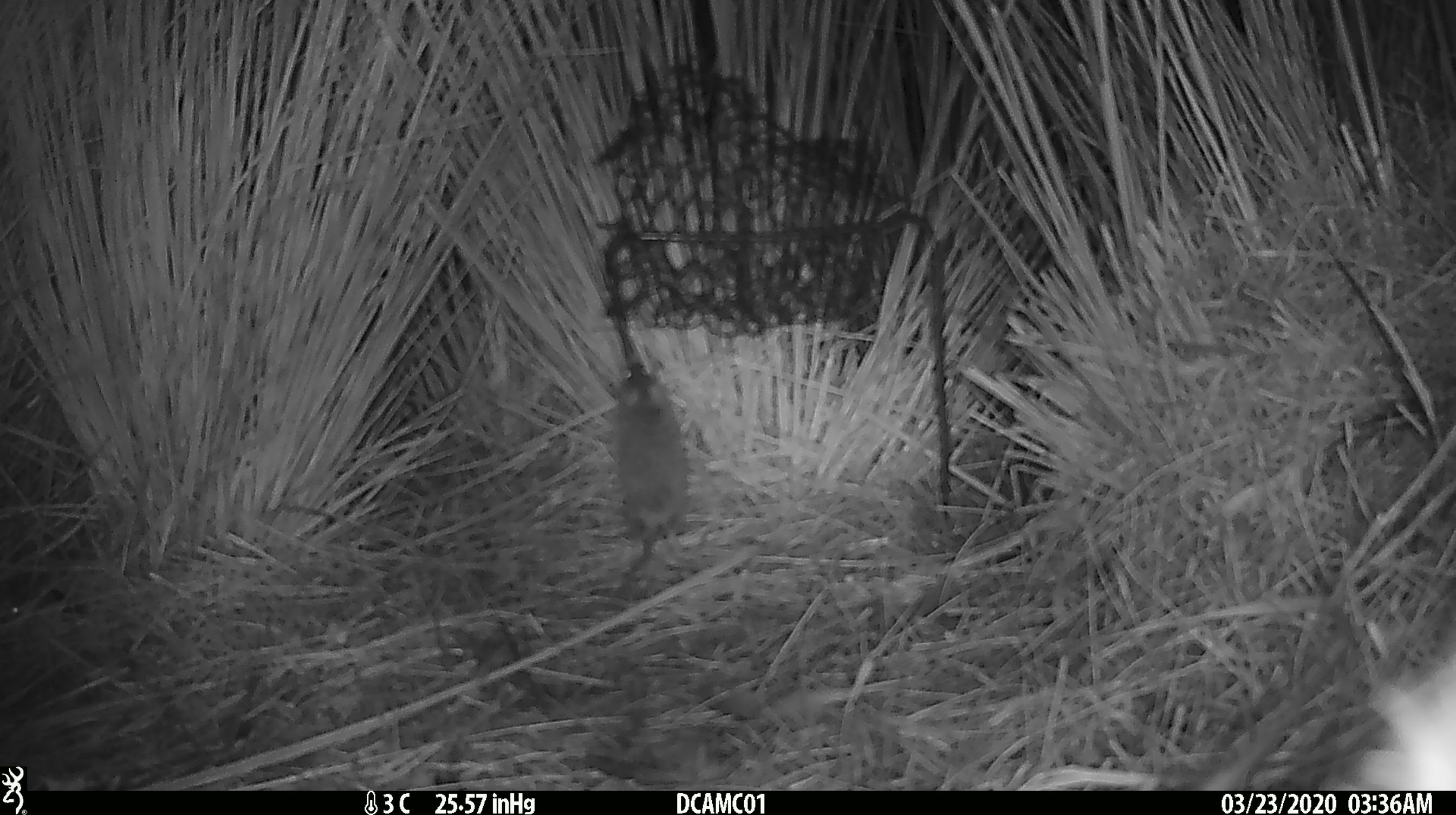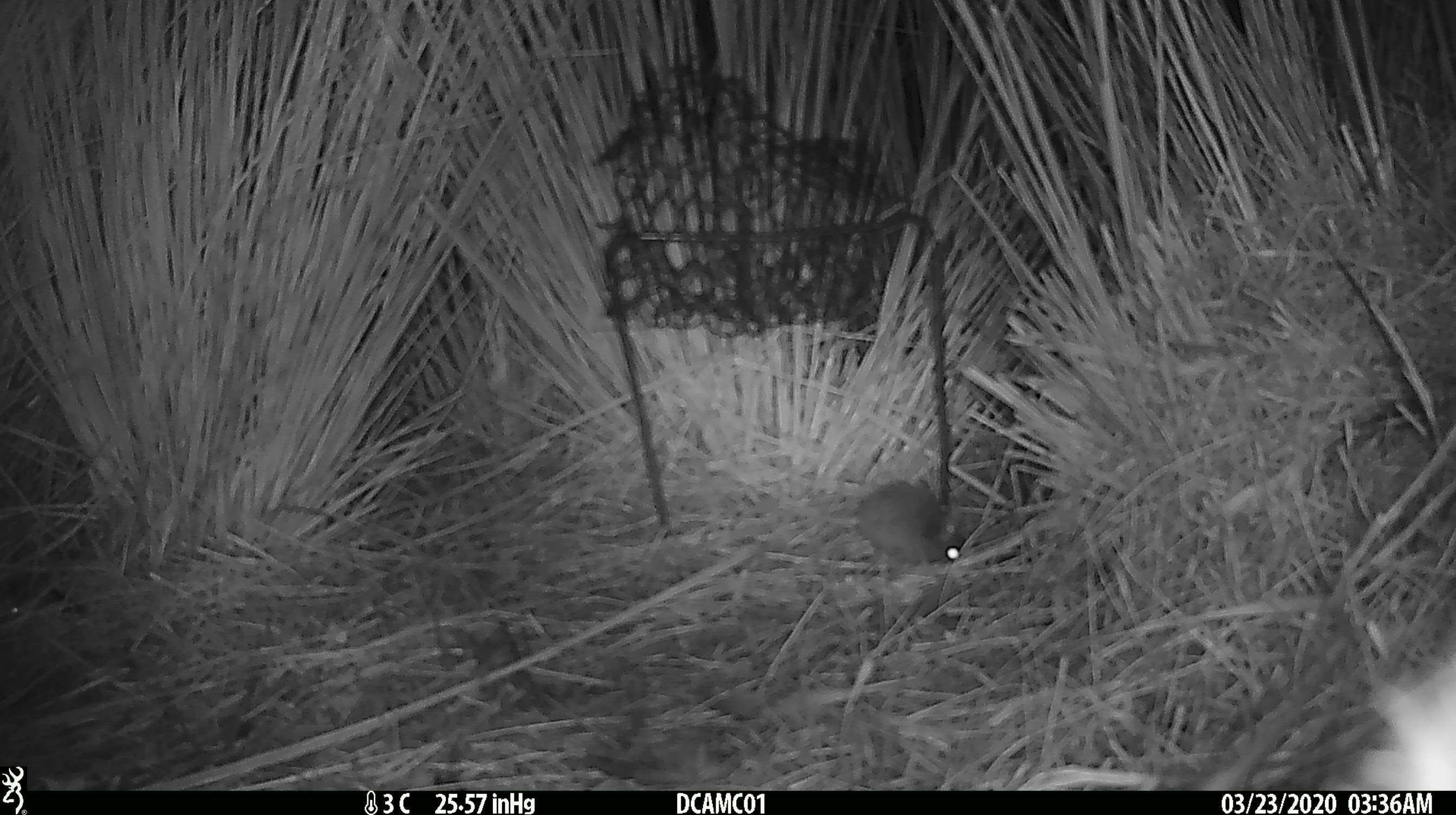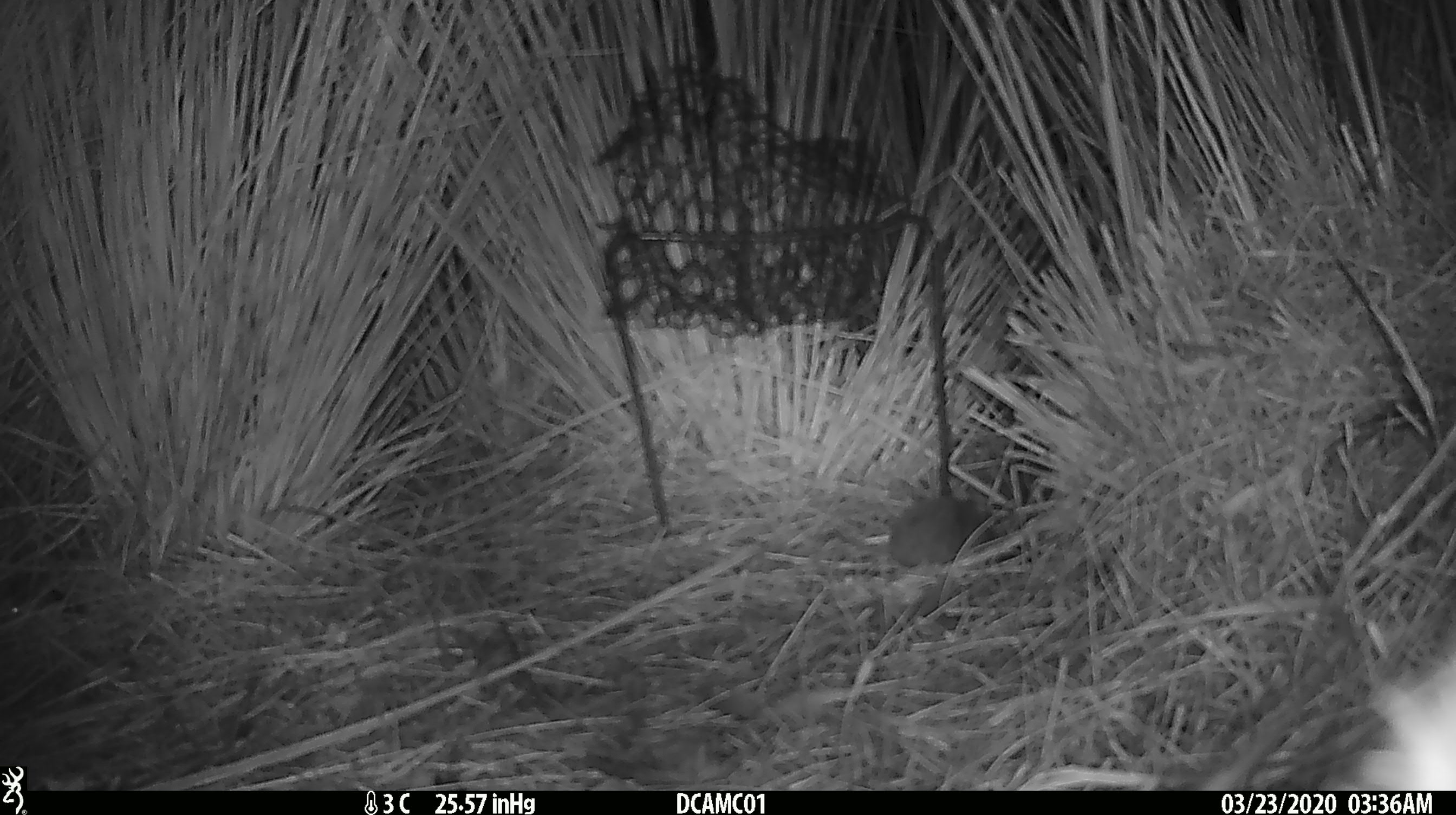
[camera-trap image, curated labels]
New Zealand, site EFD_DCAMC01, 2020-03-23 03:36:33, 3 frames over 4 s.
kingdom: Animalia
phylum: Chordata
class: Mammalia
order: Rodentia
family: Muridae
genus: Mus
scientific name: Mus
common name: mouse